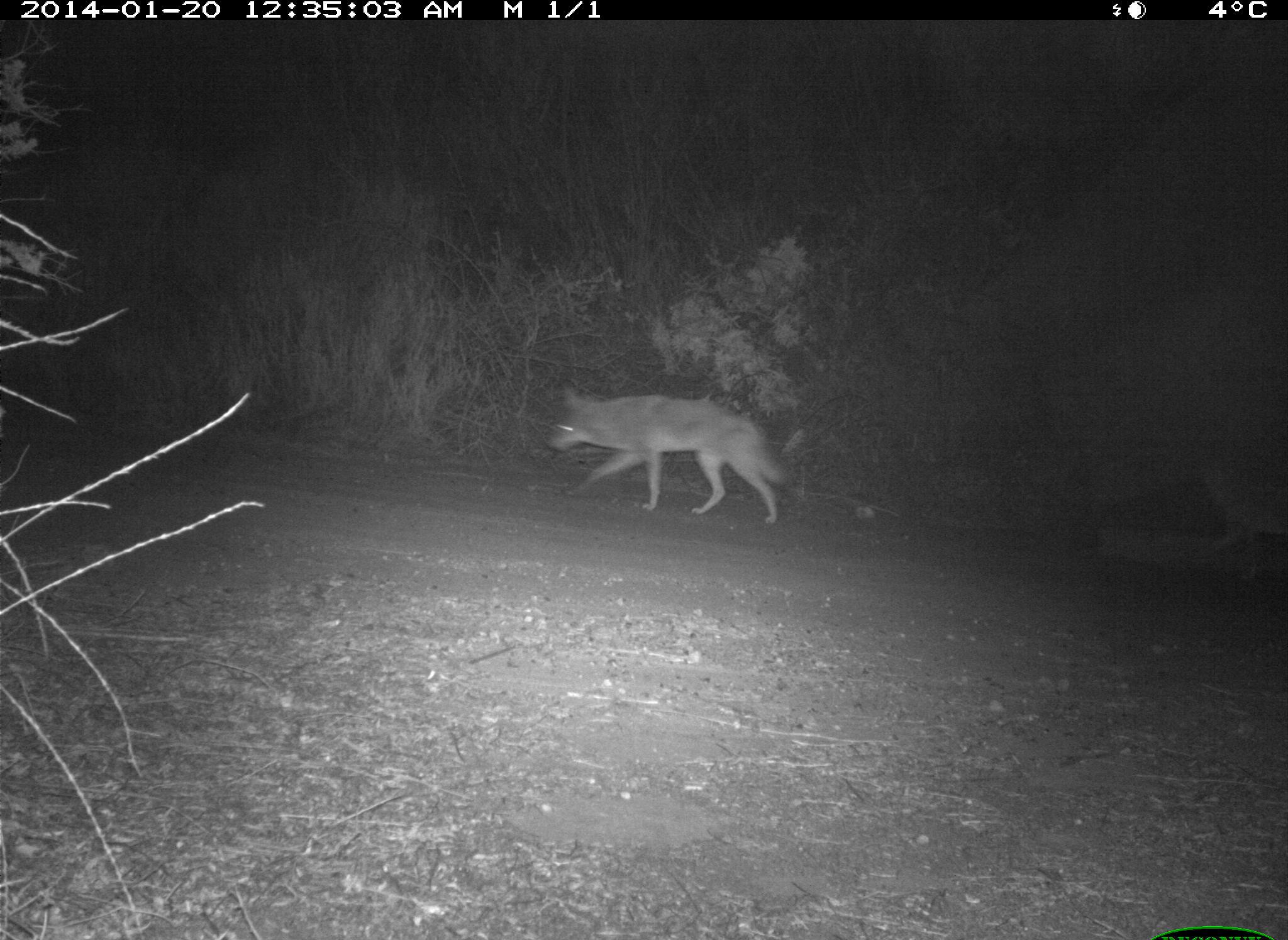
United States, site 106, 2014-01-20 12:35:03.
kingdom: Animalia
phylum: Chordata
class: Mammalia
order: Carnivora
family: Canidae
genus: Canis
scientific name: Canis latrans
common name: coyote